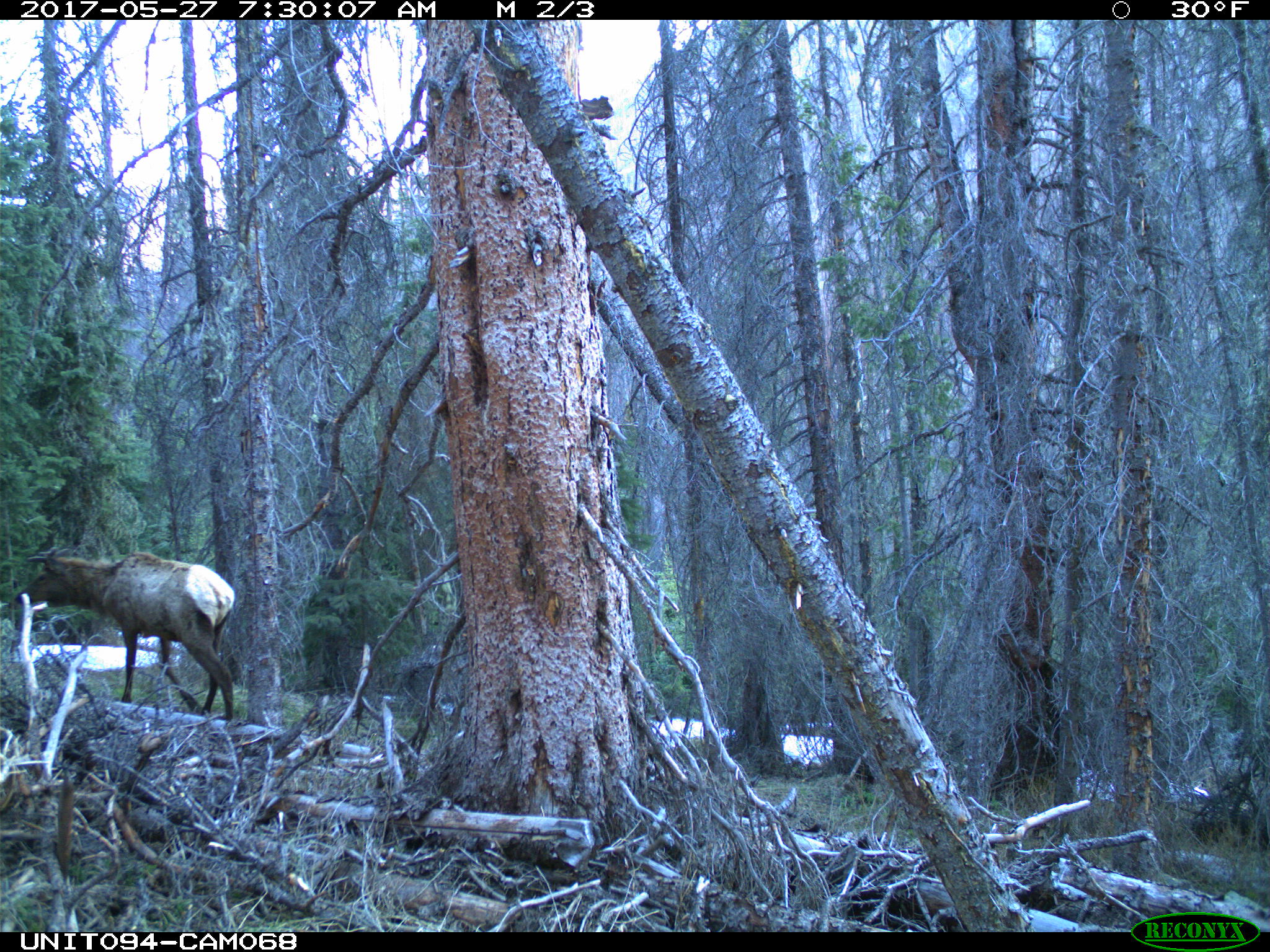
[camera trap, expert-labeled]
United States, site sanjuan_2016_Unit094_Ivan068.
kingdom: Animalia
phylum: Chordata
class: Mammalia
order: Artiodactyla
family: Cervidae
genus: Cervus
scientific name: Cervus elaphus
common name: red deer